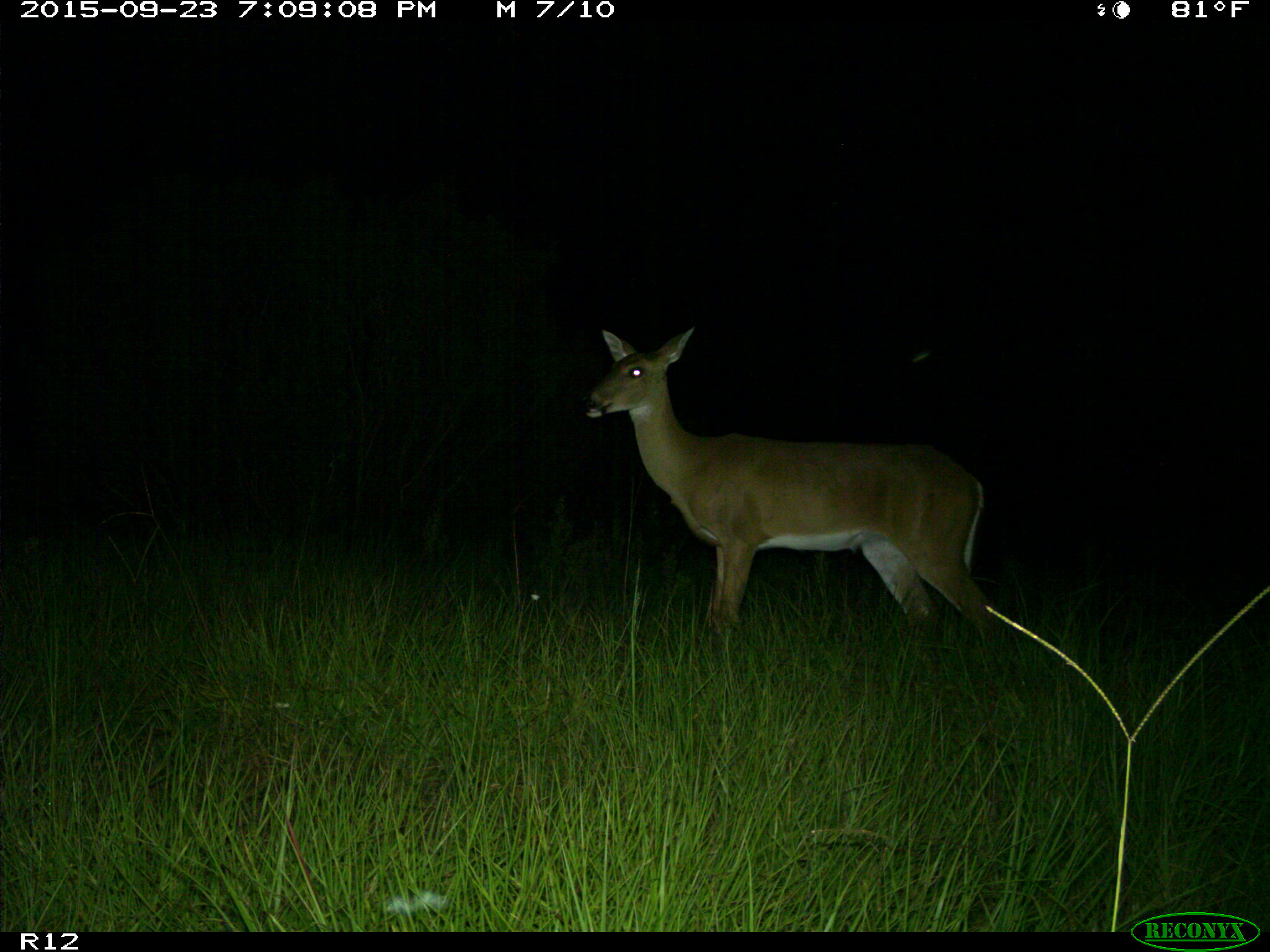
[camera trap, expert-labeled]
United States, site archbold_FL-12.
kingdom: Animalia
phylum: Chordata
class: Mammalia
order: Artiodactyla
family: Cervidae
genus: Odocoileus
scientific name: Odocoileus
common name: deer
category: unidentified deer